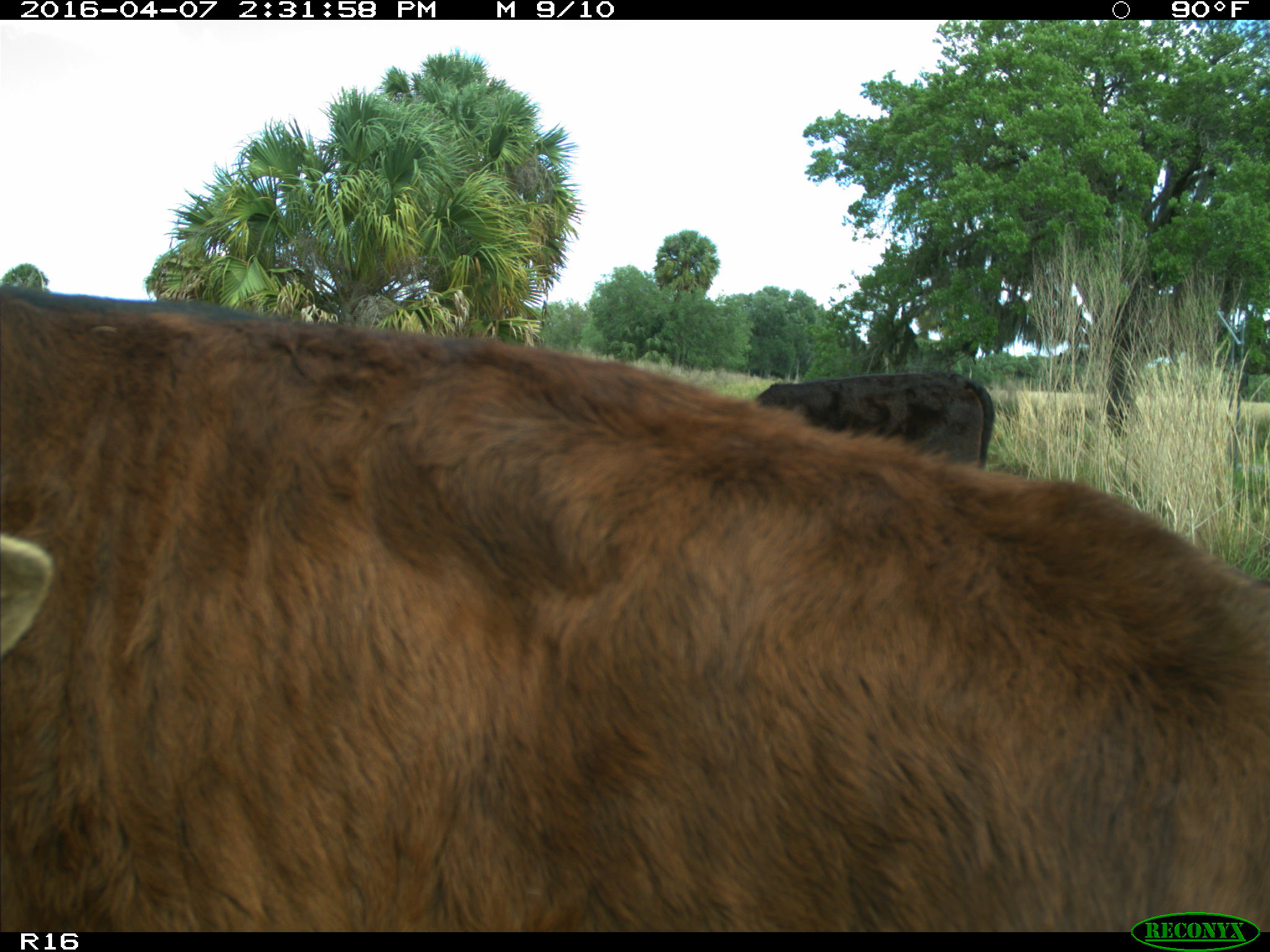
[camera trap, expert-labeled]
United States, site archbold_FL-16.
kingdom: Animalia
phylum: Chordata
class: Mammalia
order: Artiodactyla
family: Bovidae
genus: Bos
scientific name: Bos taurus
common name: domestic cow